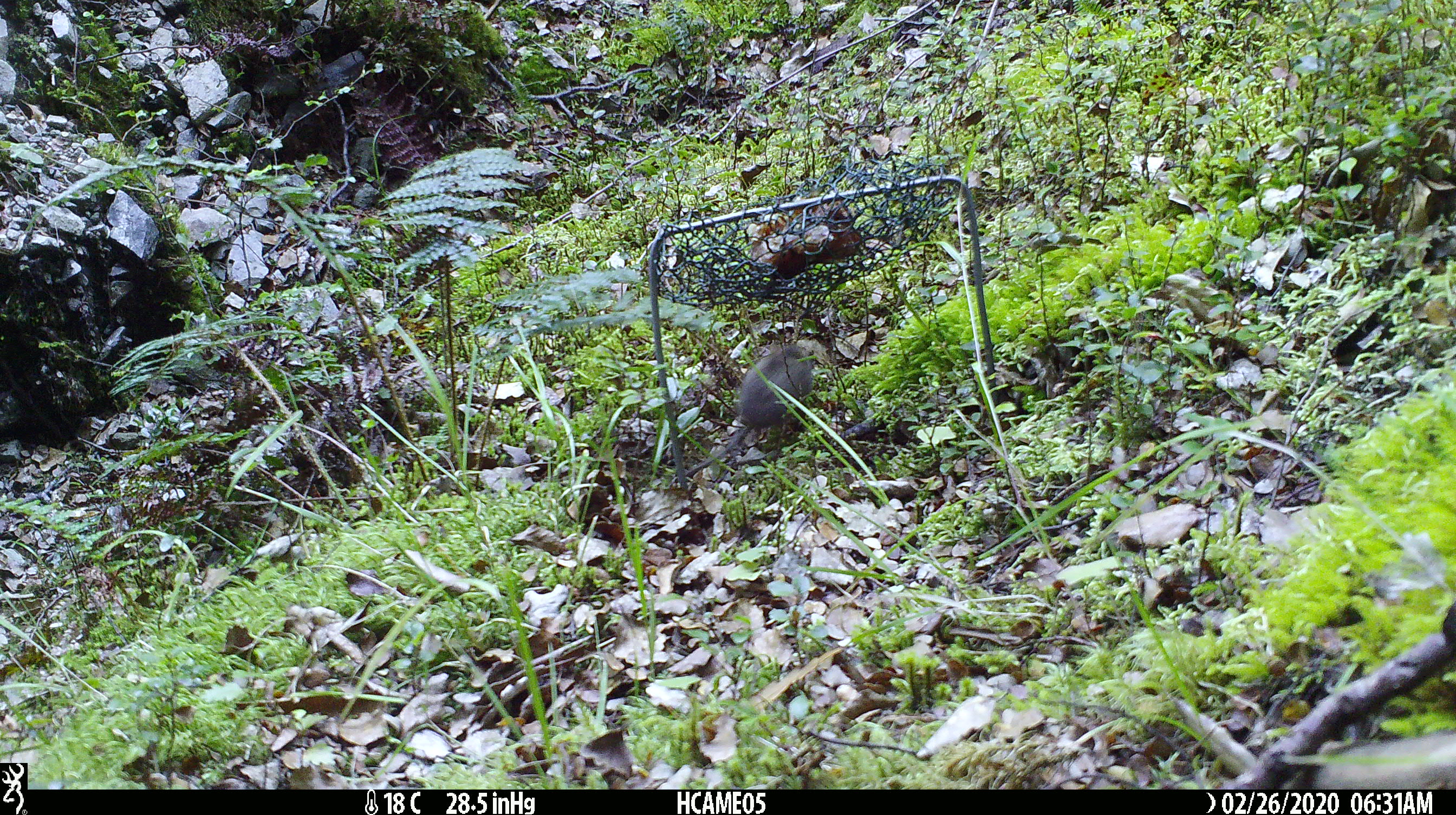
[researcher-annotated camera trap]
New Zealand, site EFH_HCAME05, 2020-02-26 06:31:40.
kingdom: Animalia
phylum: Chordata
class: Mammalia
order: Rodentia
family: Muridae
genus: Mus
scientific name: Mus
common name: mouse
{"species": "mouse (Mus)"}